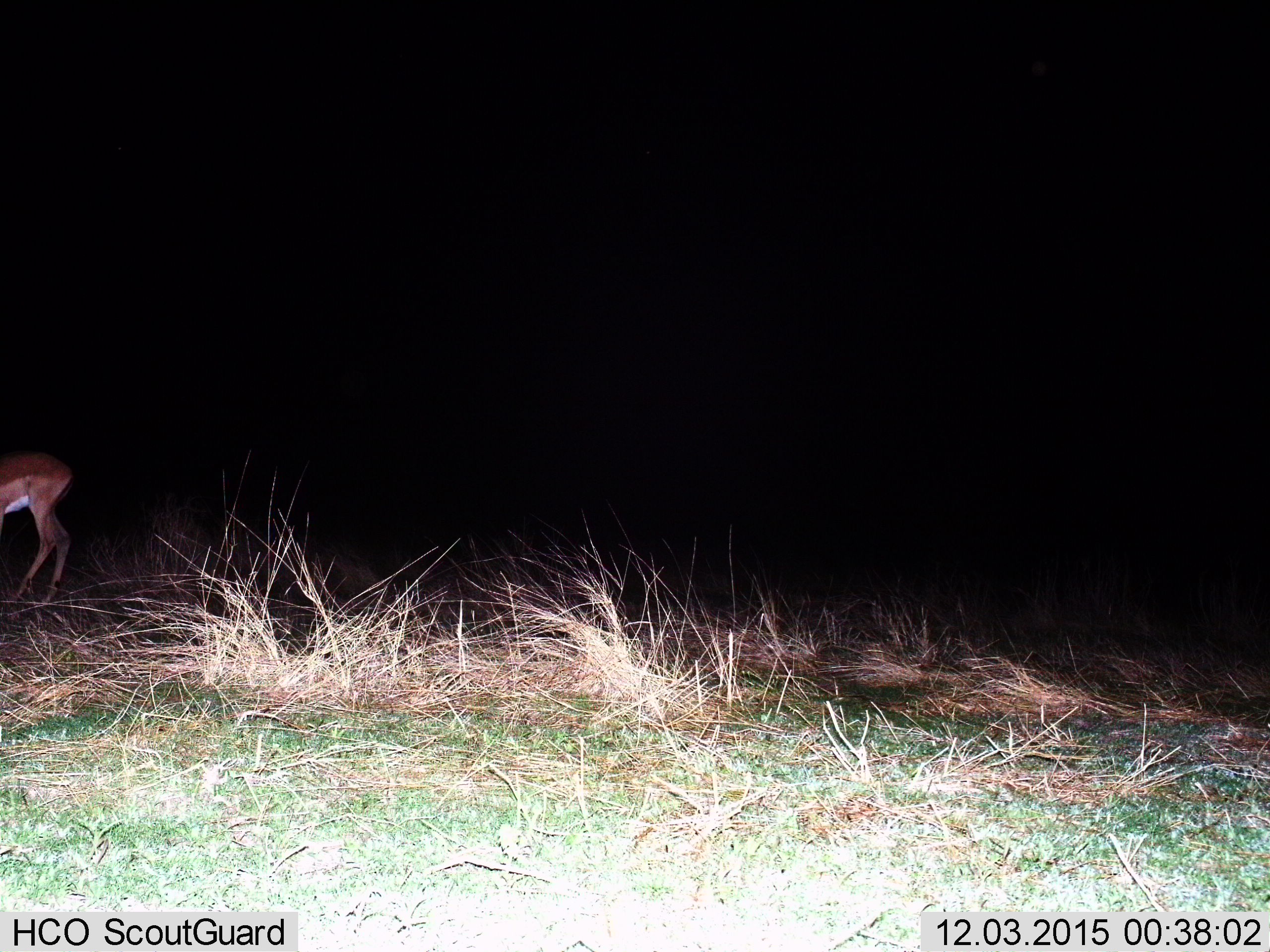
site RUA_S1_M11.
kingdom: Animalia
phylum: Chordata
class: Mammalia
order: Artiodactyla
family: Bovidae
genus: Aepyceros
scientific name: Aepyceros melampus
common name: impala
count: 1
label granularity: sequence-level